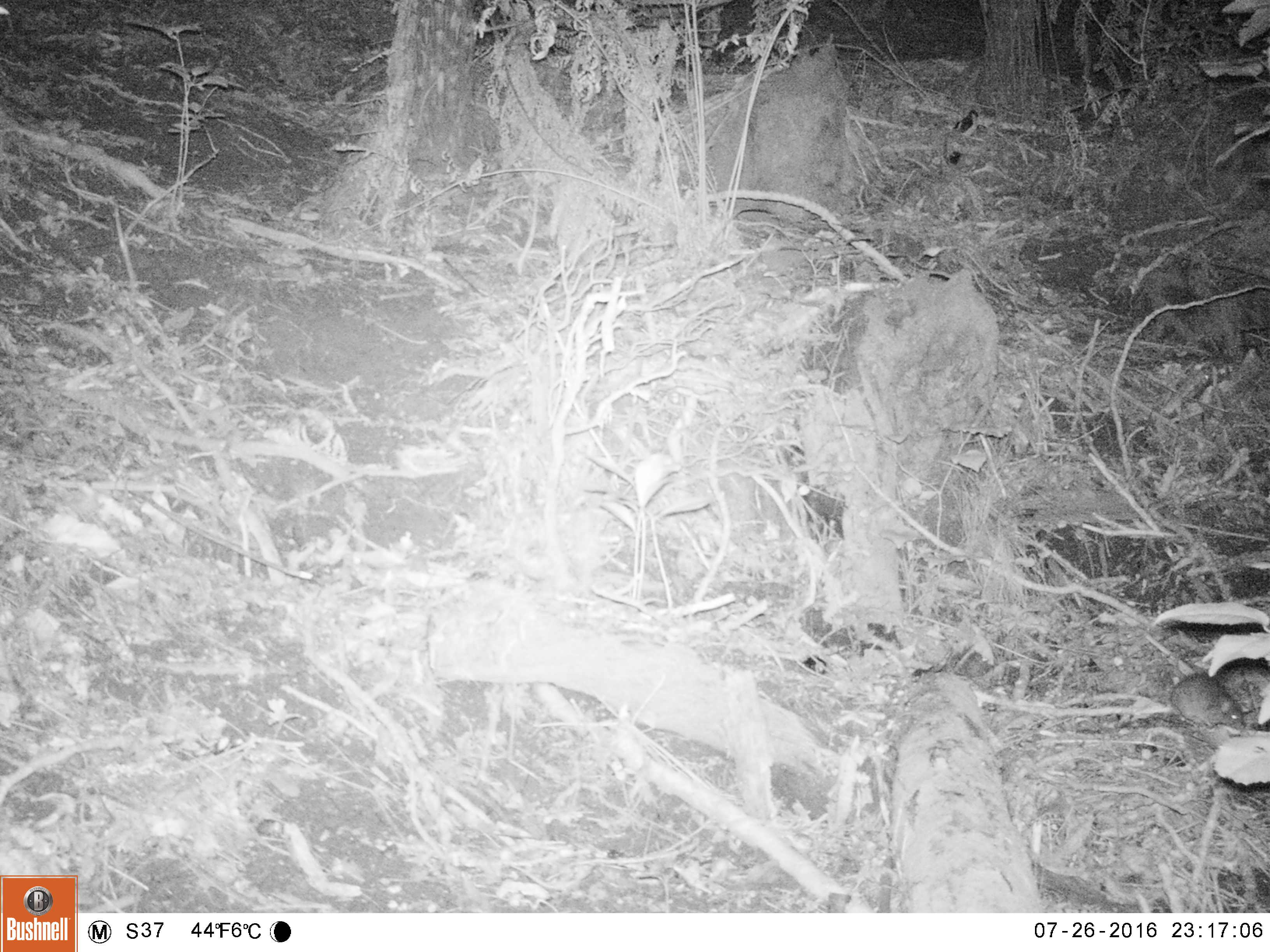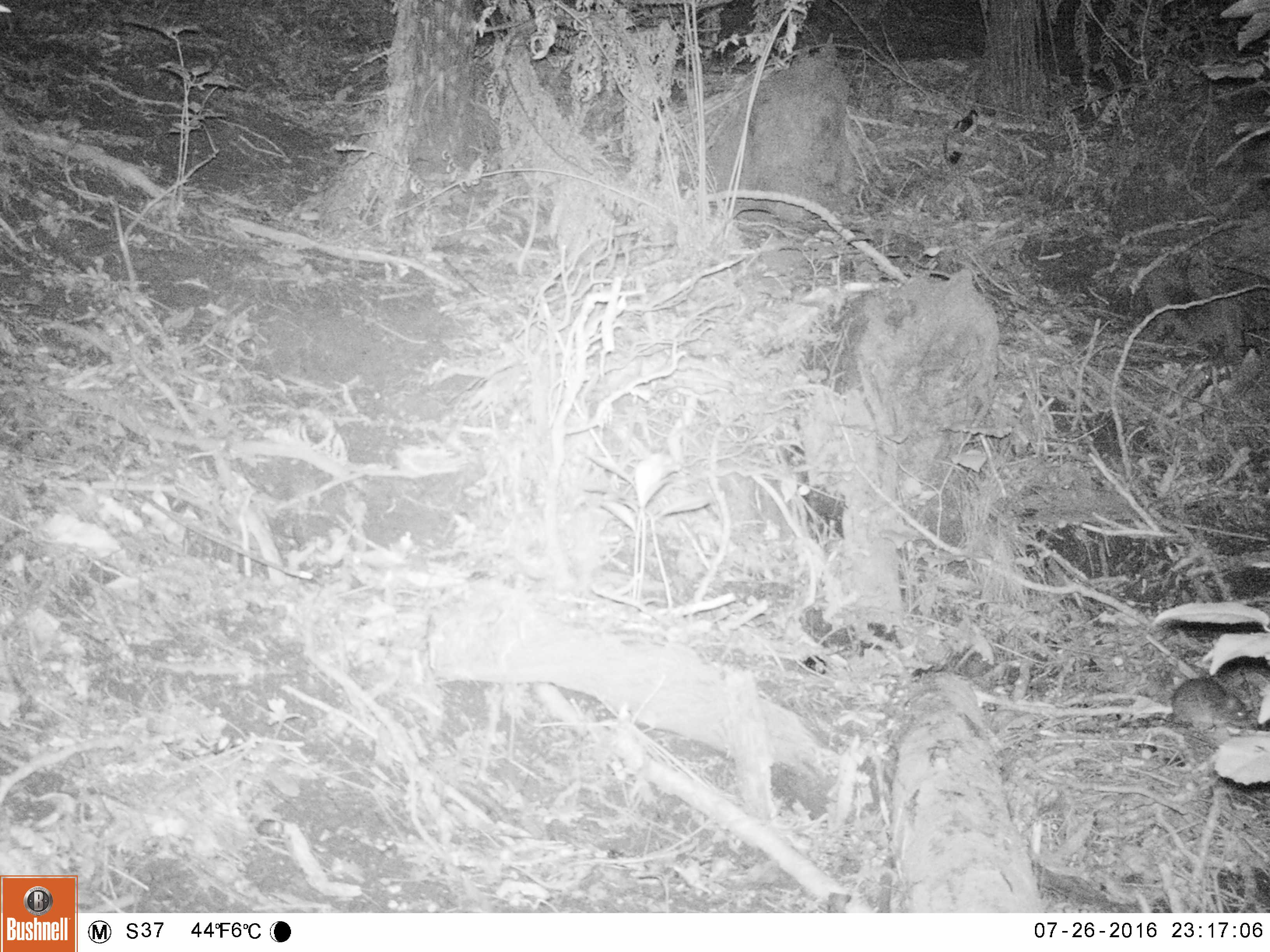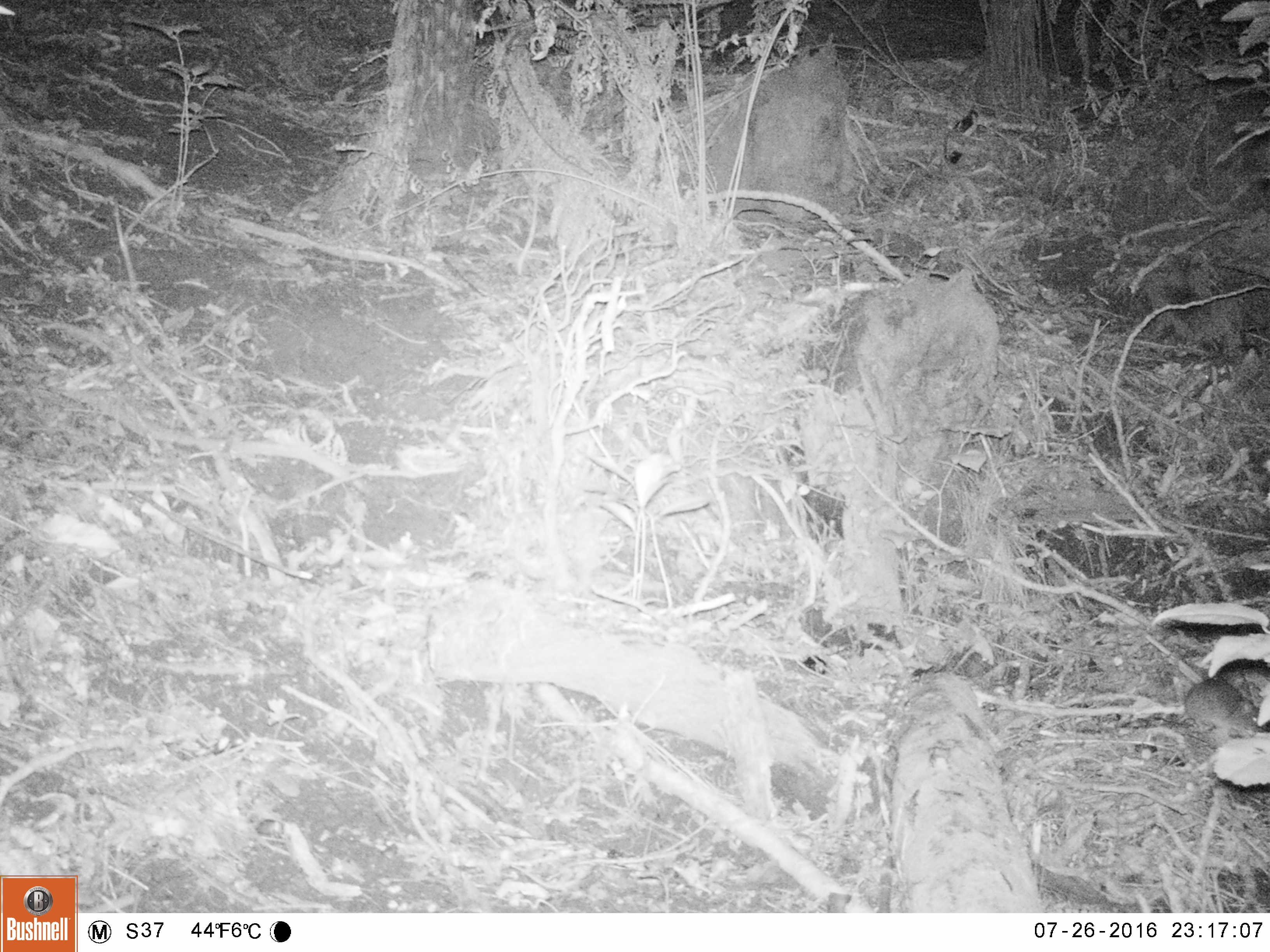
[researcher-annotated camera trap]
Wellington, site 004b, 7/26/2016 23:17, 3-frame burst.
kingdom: Animalia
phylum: Chordata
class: Mammalia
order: Rodentia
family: Muridae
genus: Mus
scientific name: Mus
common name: mouse